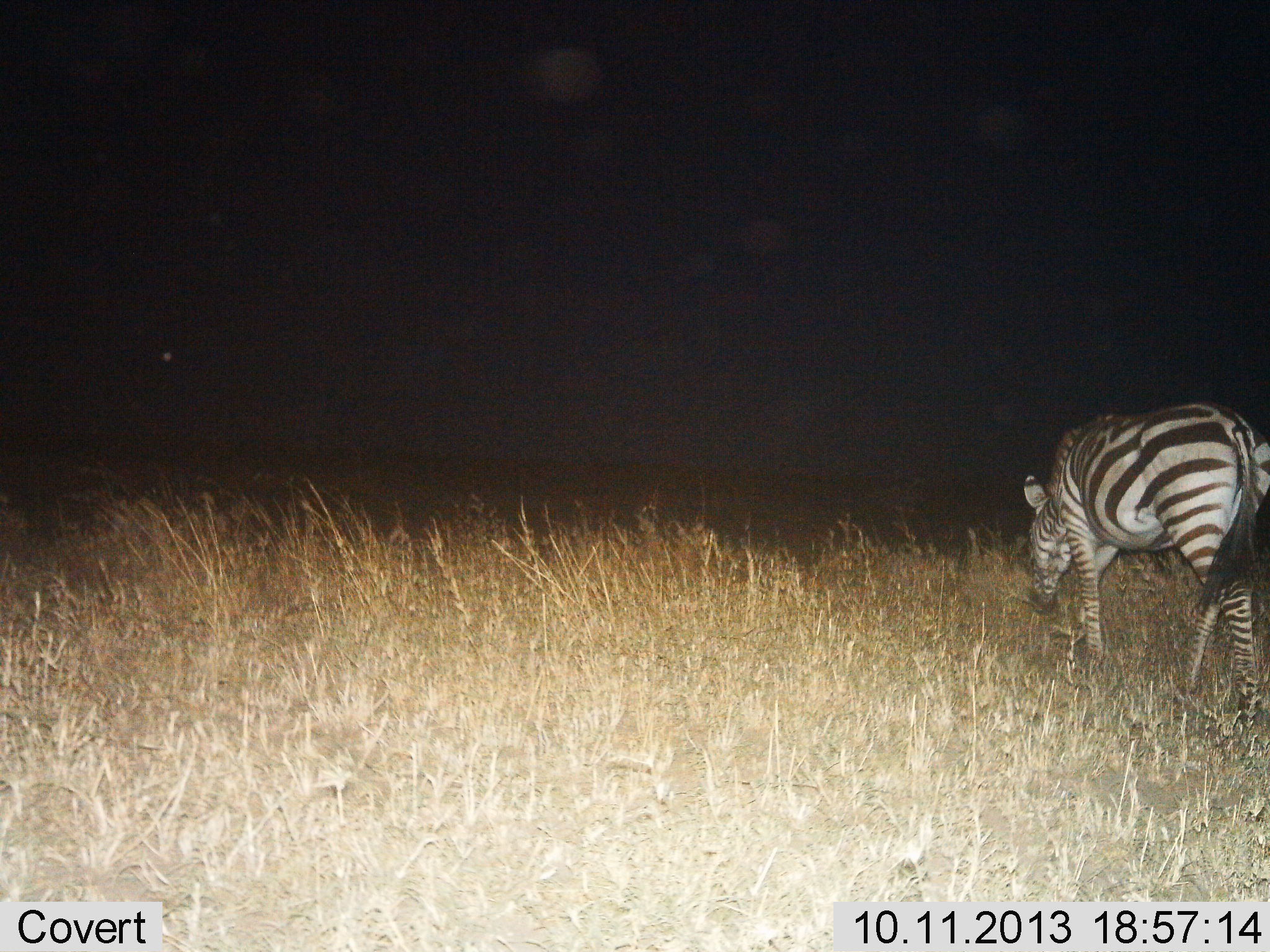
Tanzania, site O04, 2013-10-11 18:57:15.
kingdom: Animalia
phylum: Chordata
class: Mammalia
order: Perissodactyla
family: Equidae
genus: Equus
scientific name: Equus quagga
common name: plains zebra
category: zebra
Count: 1.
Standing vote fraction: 18%.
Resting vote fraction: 5%.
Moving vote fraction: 27%.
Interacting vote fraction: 5%.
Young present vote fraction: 0%.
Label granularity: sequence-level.